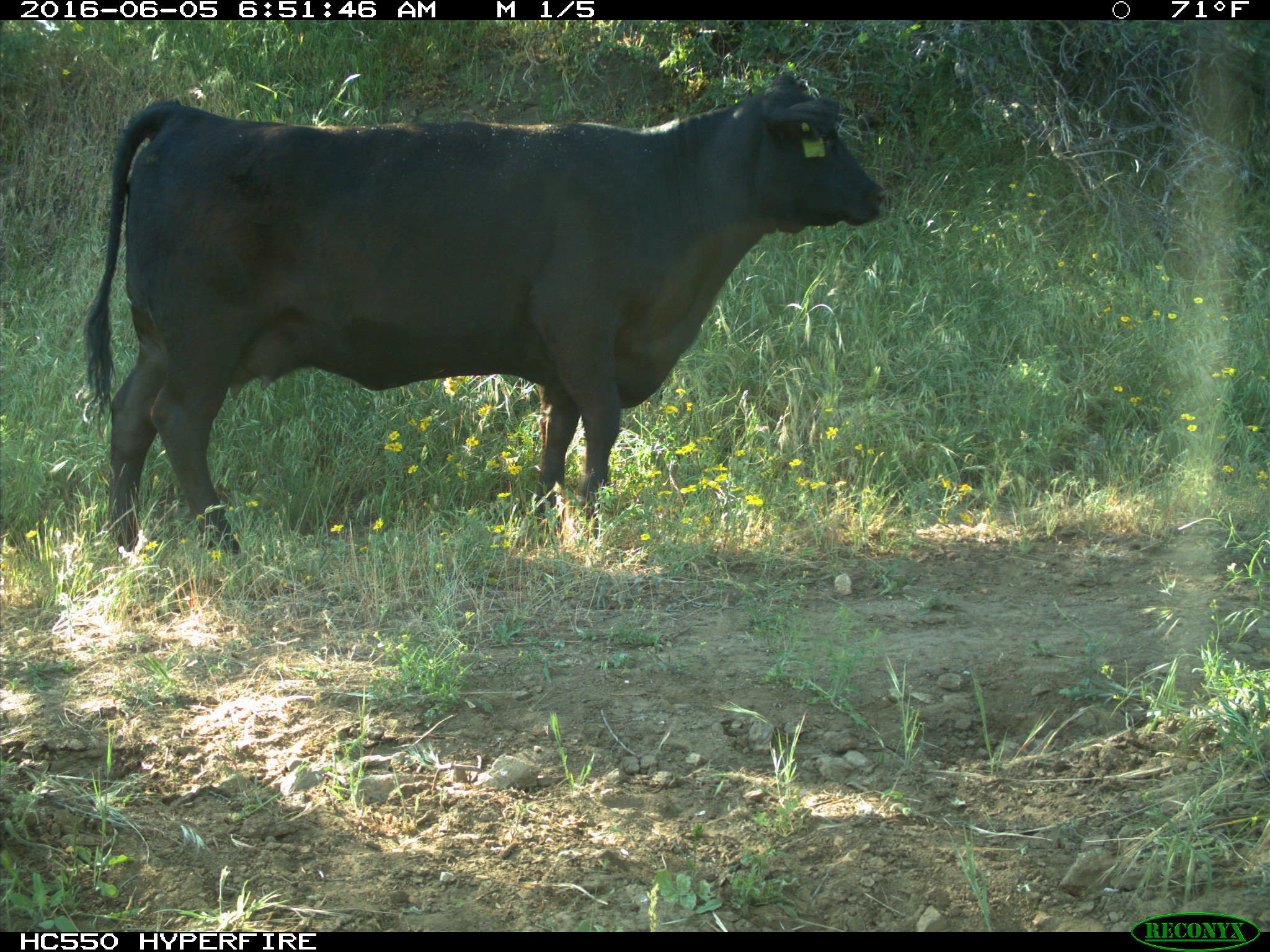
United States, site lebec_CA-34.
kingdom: Animalia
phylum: Chordata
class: Mammalia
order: Artiodactyla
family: Bovidae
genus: Bos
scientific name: Bos taurus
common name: domestic cow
Bos taurus (domestic cow).